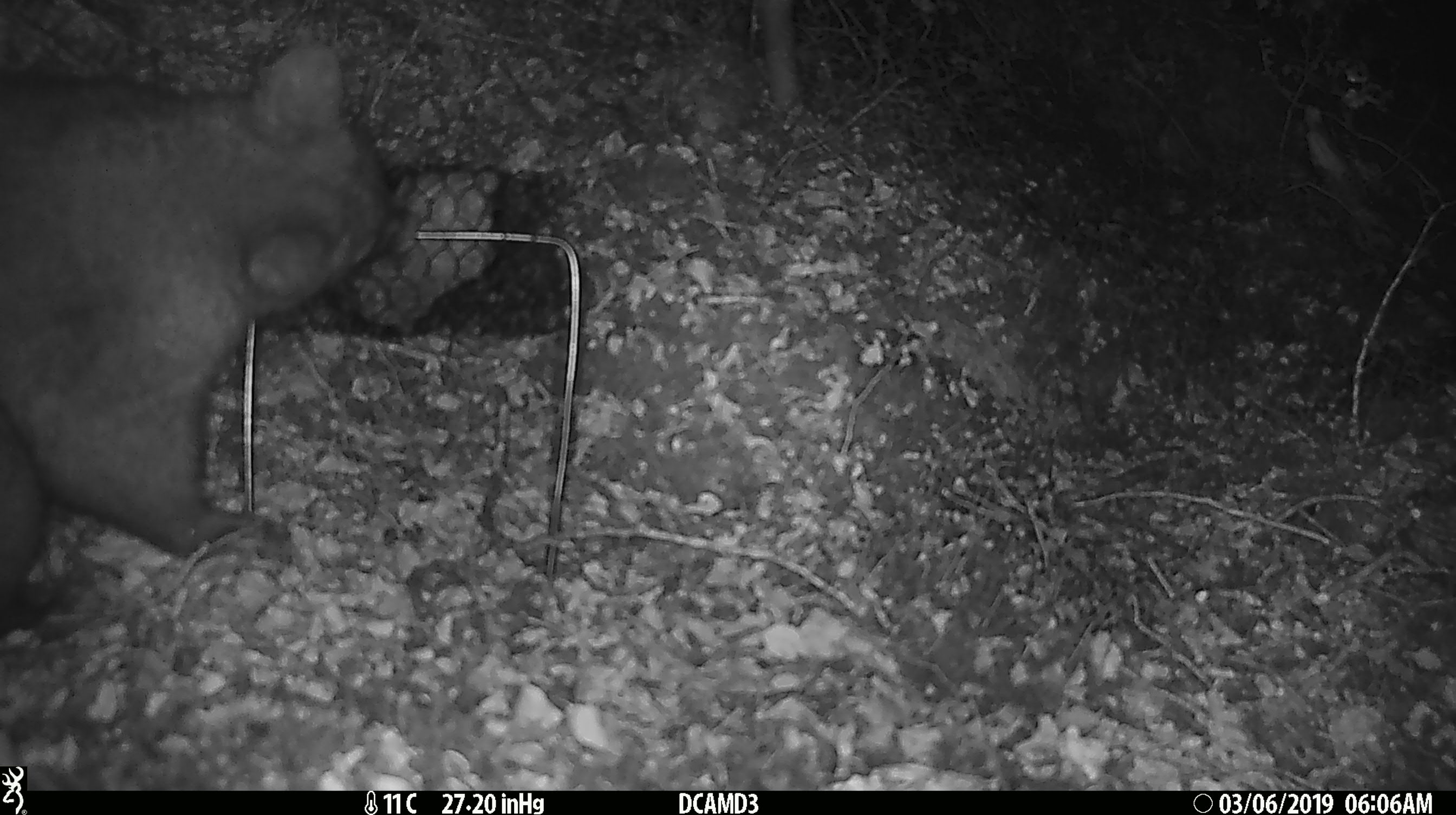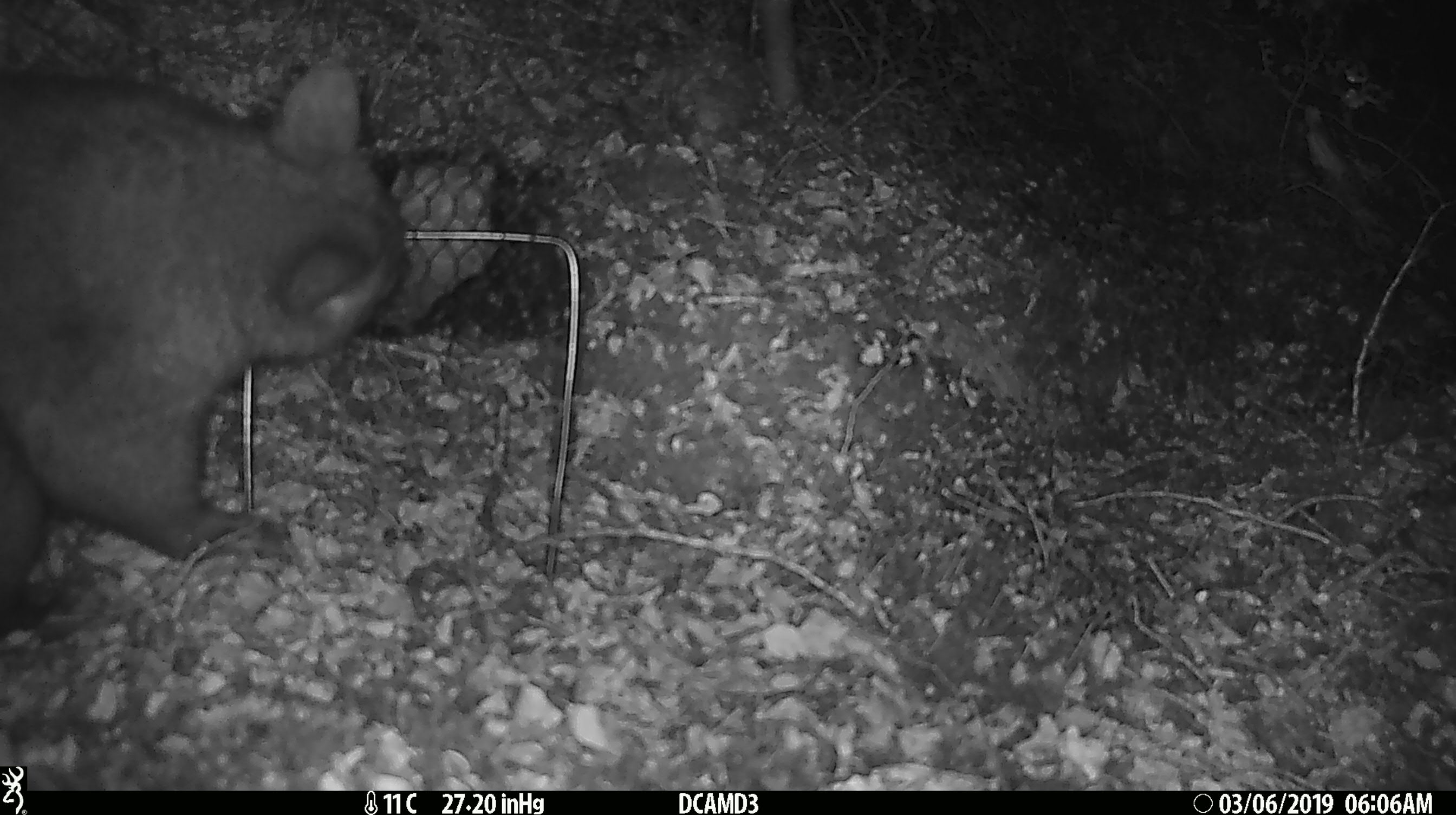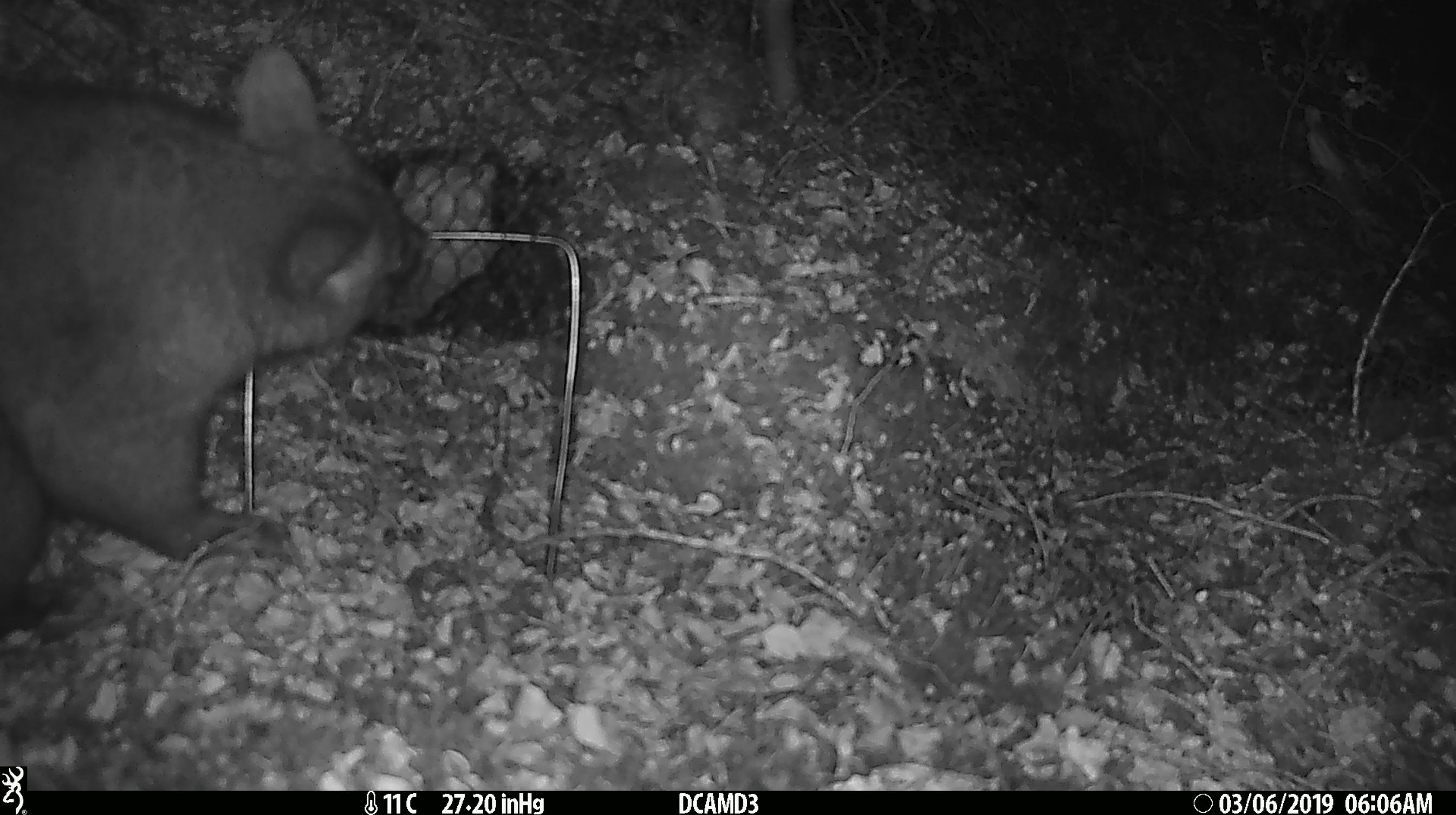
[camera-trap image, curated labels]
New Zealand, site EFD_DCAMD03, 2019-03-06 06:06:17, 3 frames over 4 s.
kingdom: Animalia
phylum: Chordata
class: Mammalia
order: Diprotodontia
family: Phalangeridae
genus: Trichosurus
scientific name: Trichosurus vulpecula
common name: common brushtail possum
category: possum